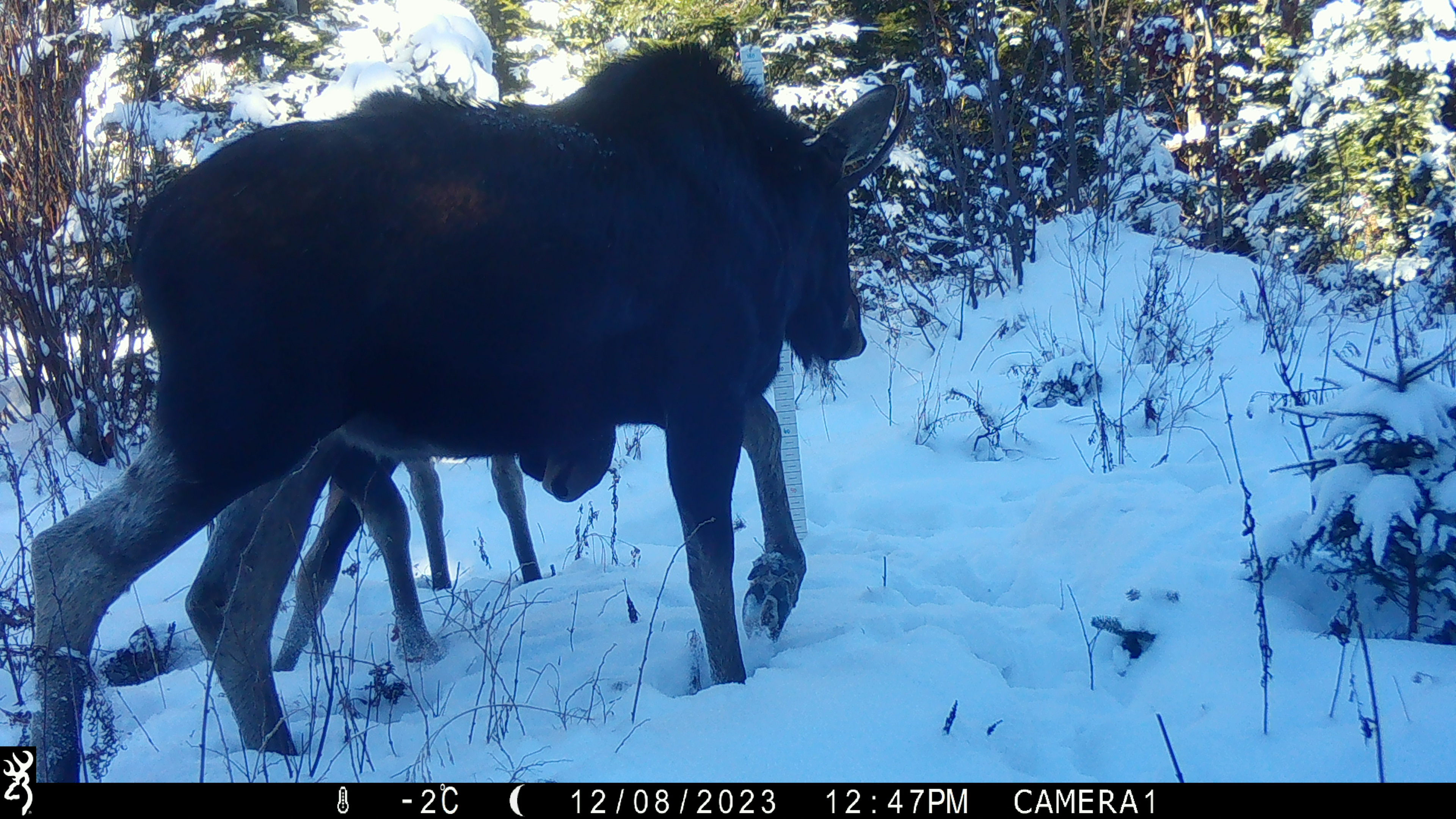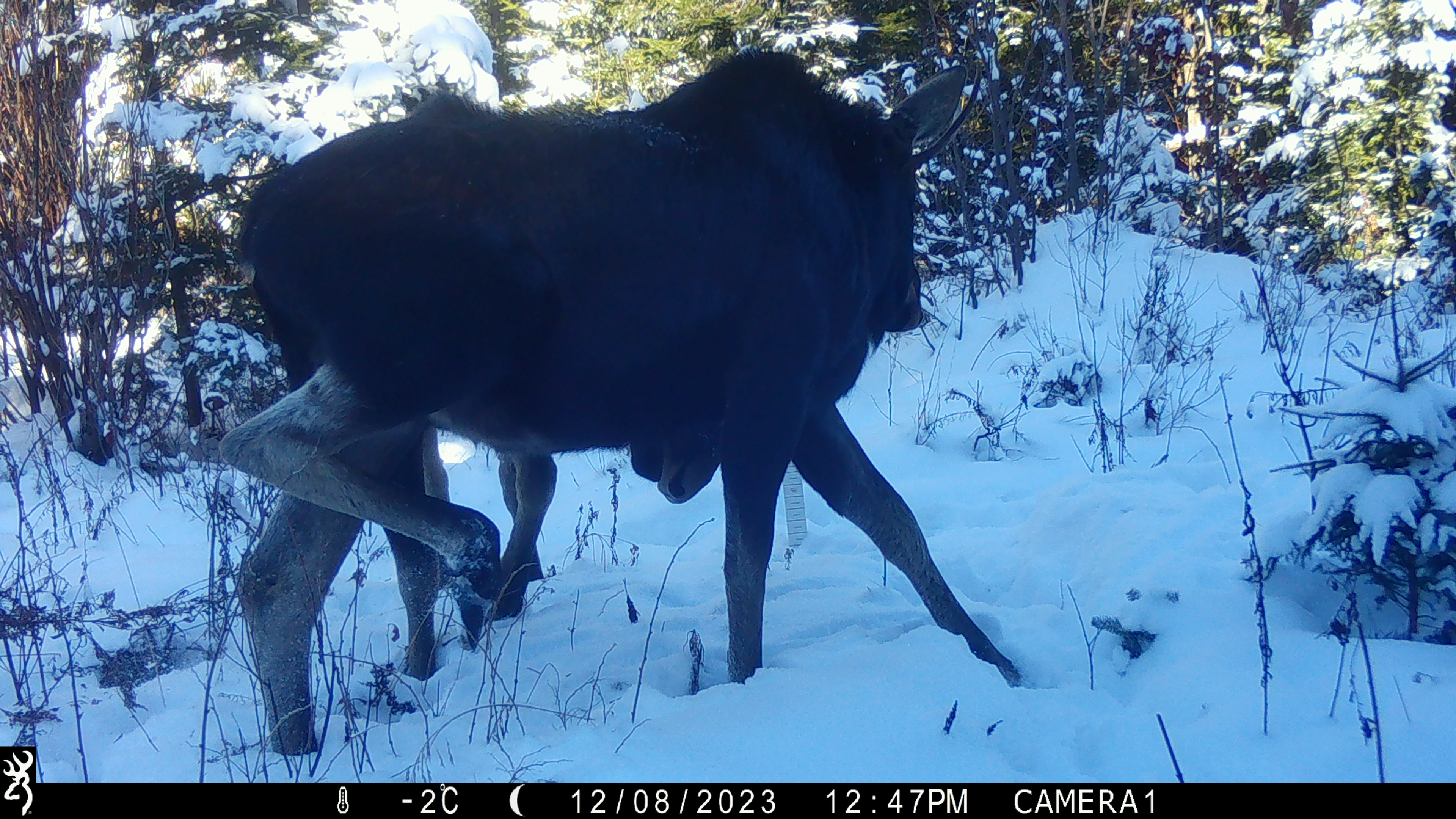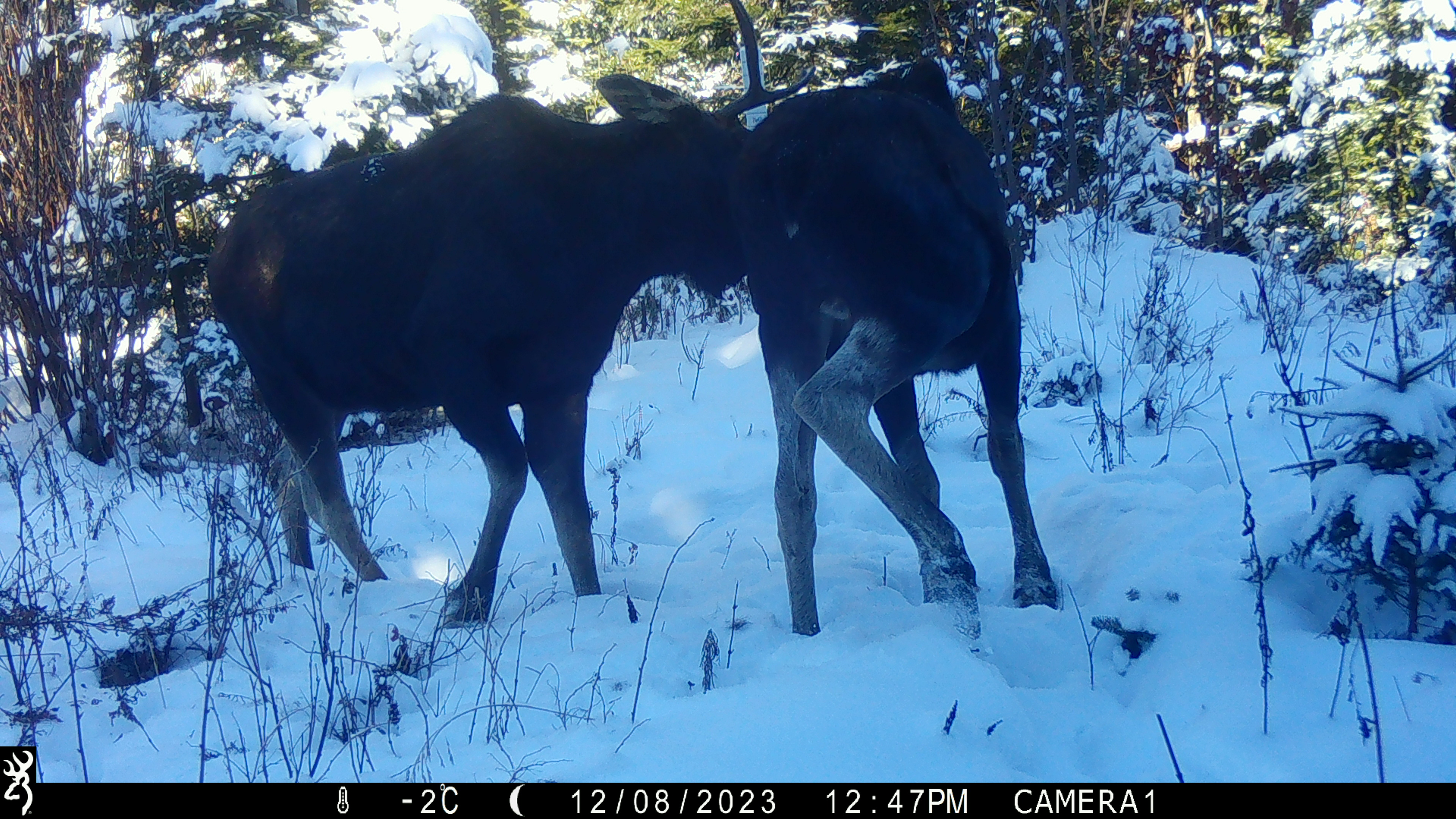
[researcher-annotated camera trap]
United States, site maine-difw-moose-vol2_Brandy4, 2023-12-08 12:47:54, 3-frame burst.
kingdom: Animalia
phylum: Chordata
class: Mammalia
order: Artiodactyla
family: Cervidae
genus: Alces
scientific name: Alces alces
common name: moose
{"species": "moose (Alces alces)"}